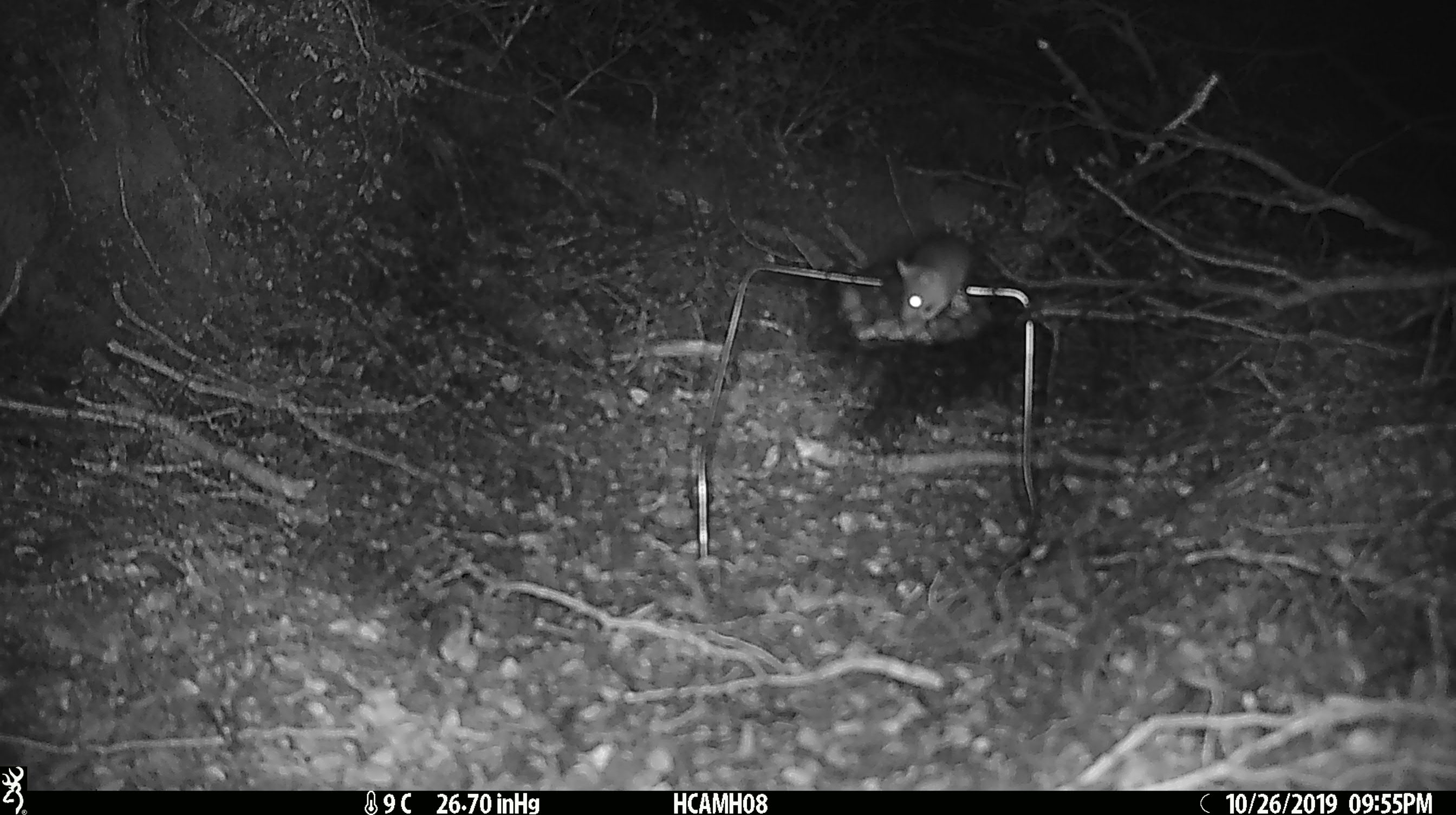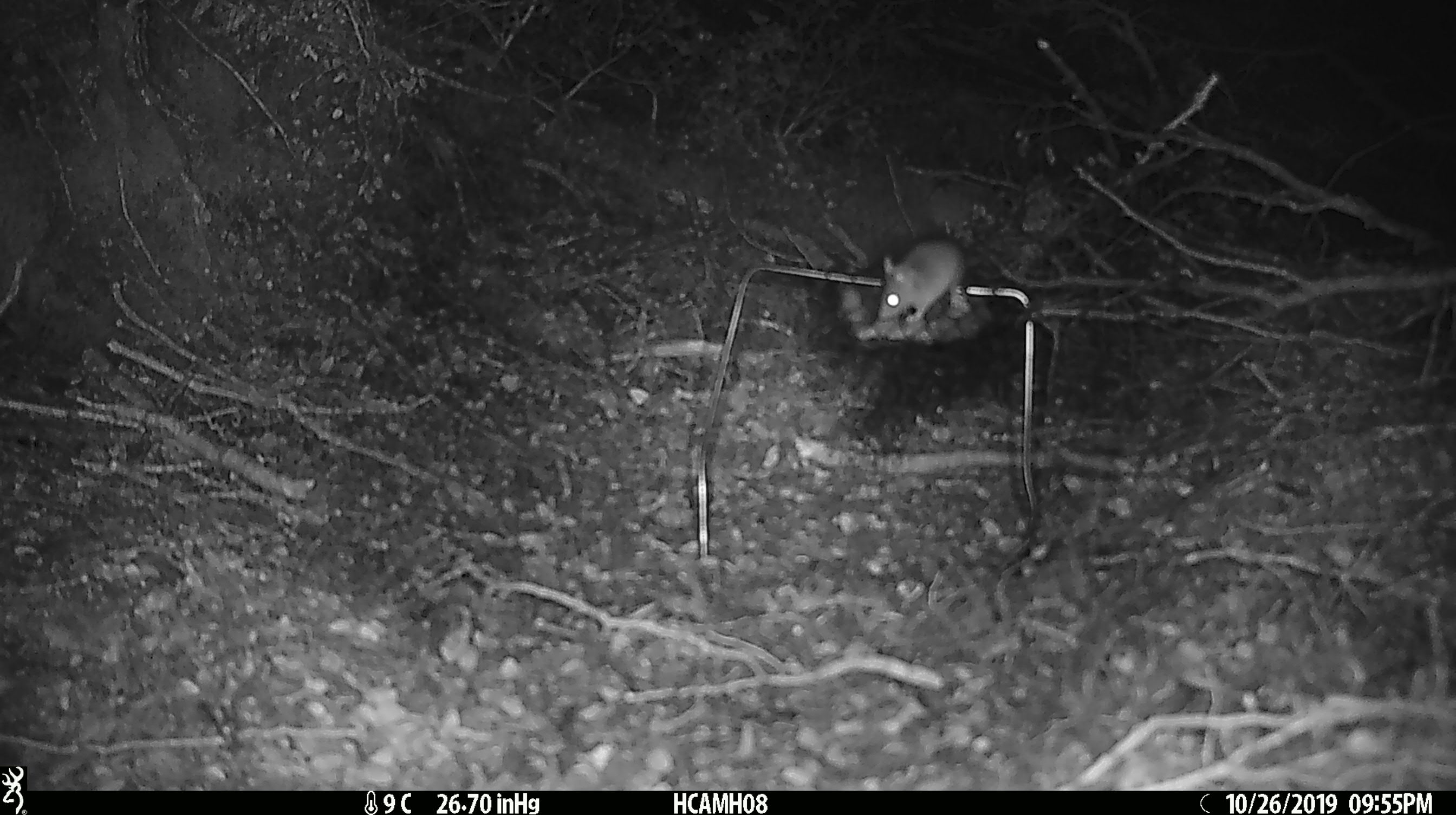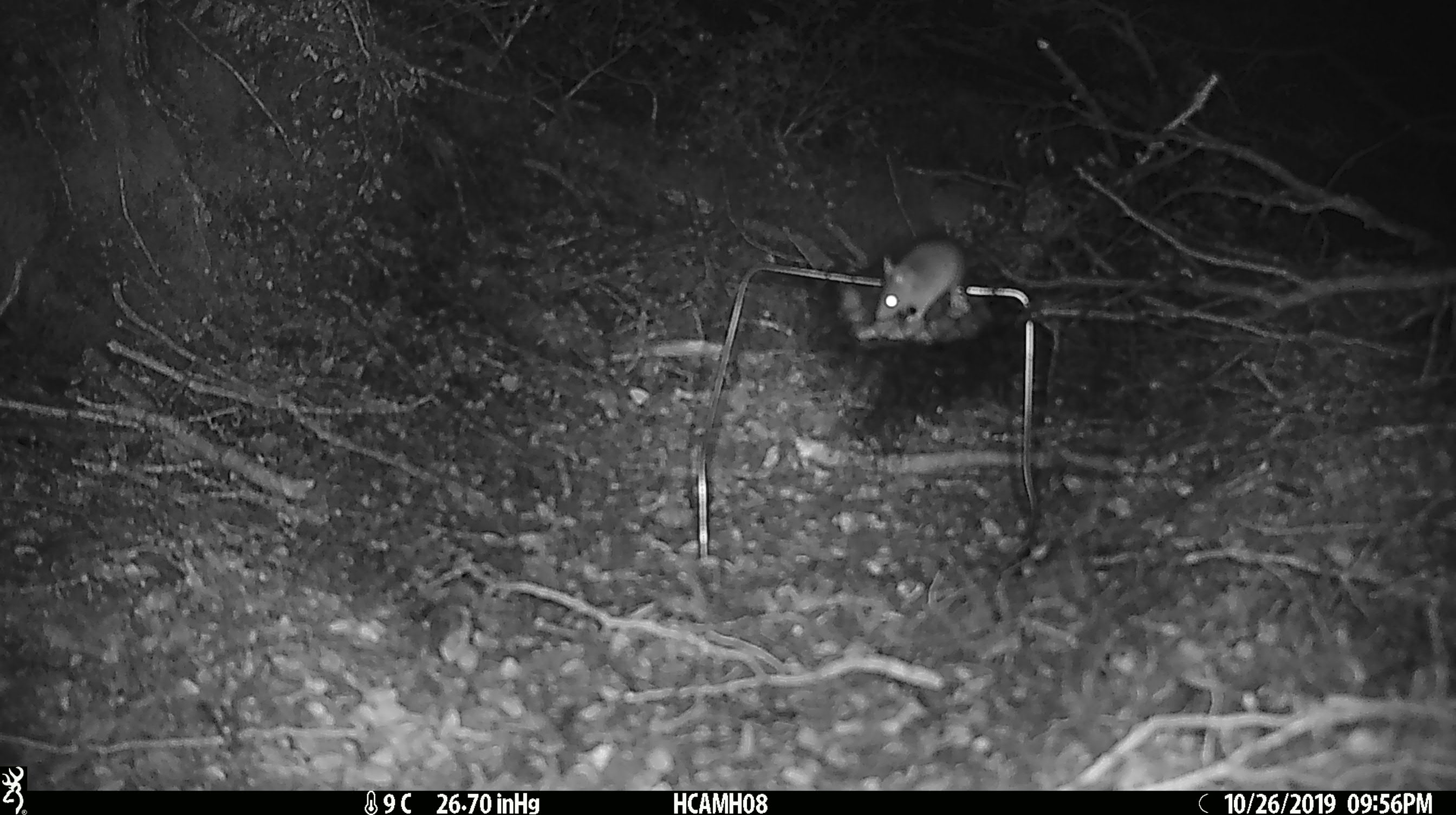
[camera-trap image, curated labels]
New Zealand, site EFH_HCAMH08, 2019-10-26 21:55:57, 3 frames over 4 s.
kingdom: Animalia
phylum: Chordata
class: Mammalia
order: Rodentia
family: Muridae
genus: Mus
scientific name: Mus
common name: mouse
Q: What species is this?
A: Mouse (Mus).